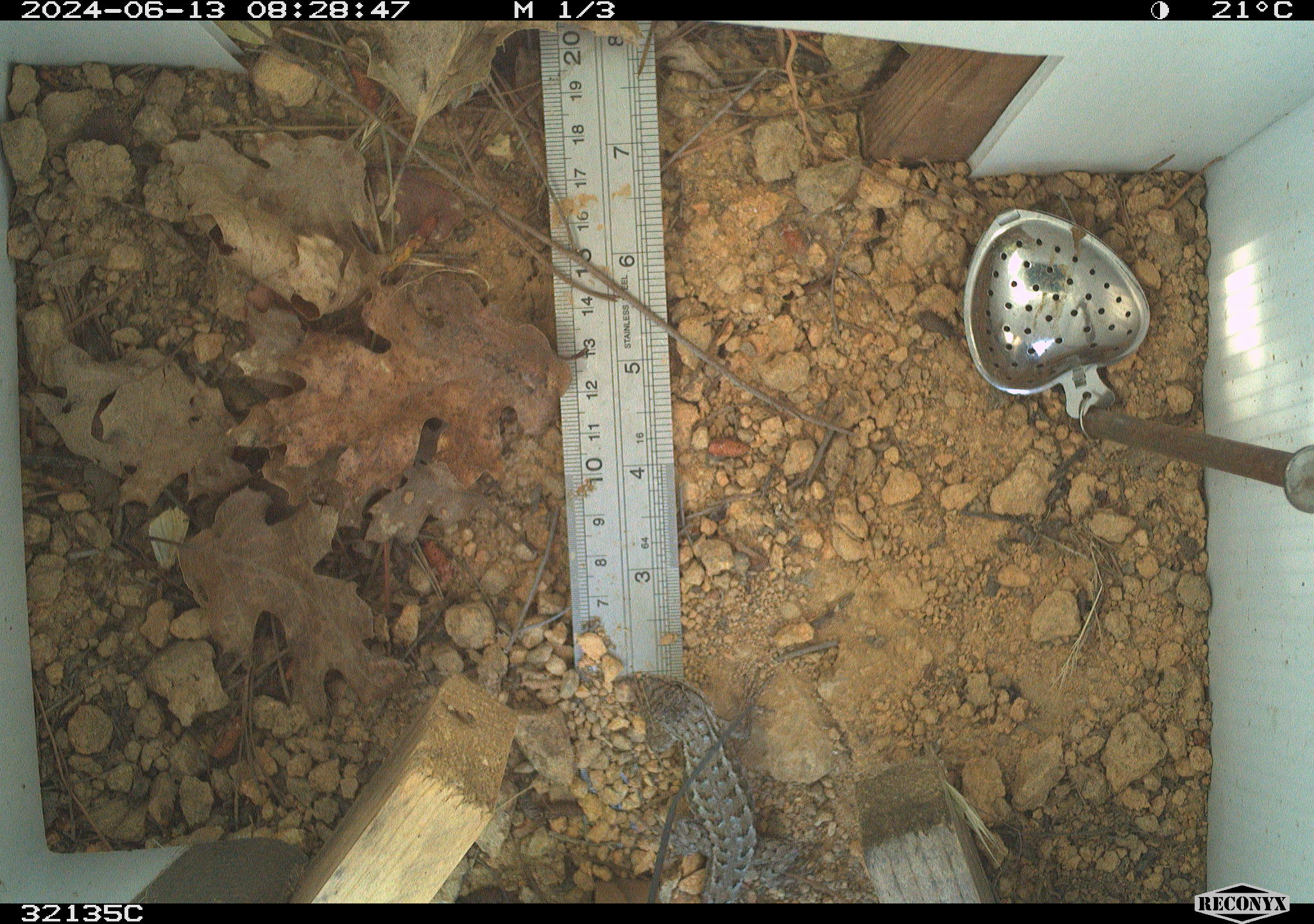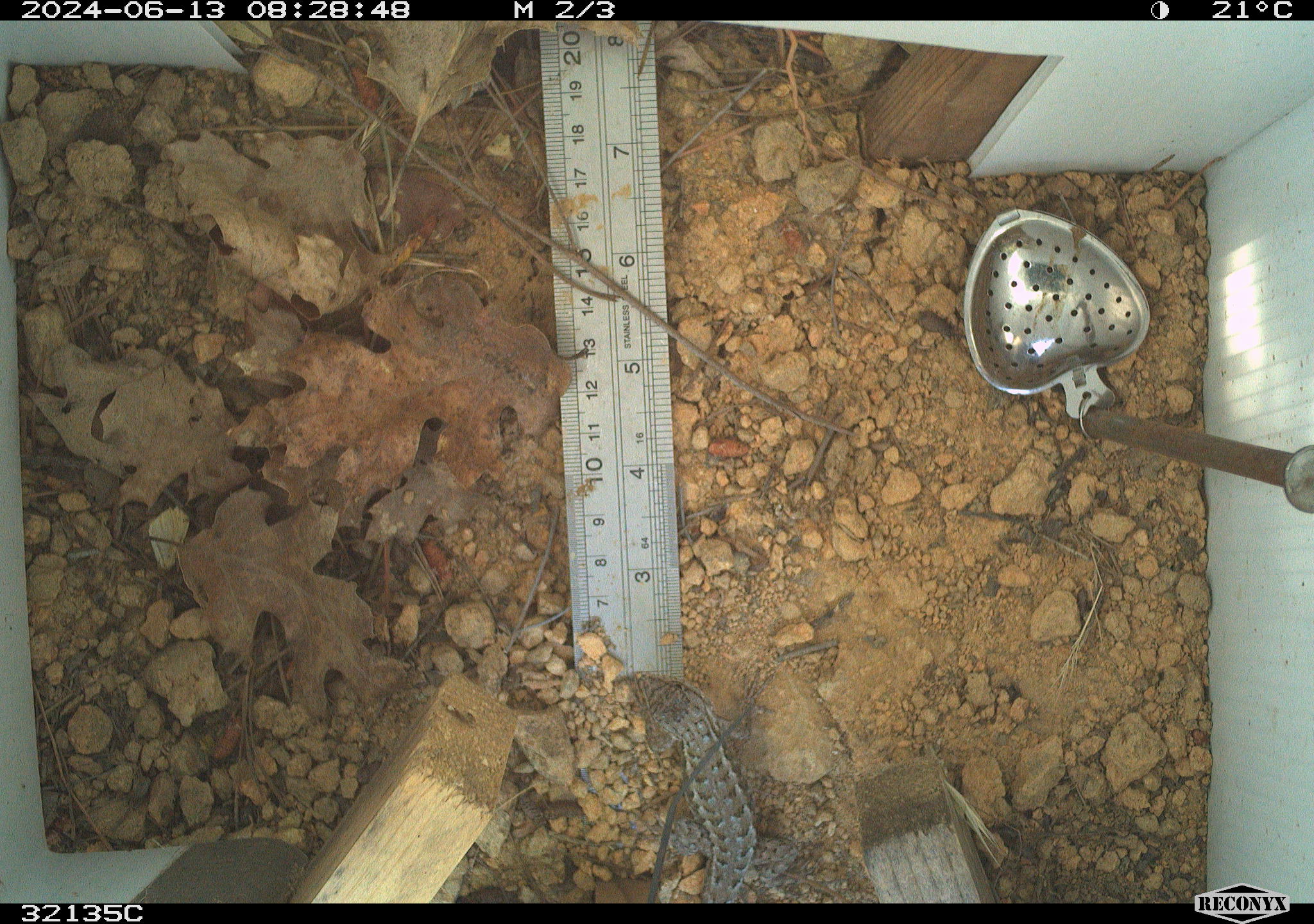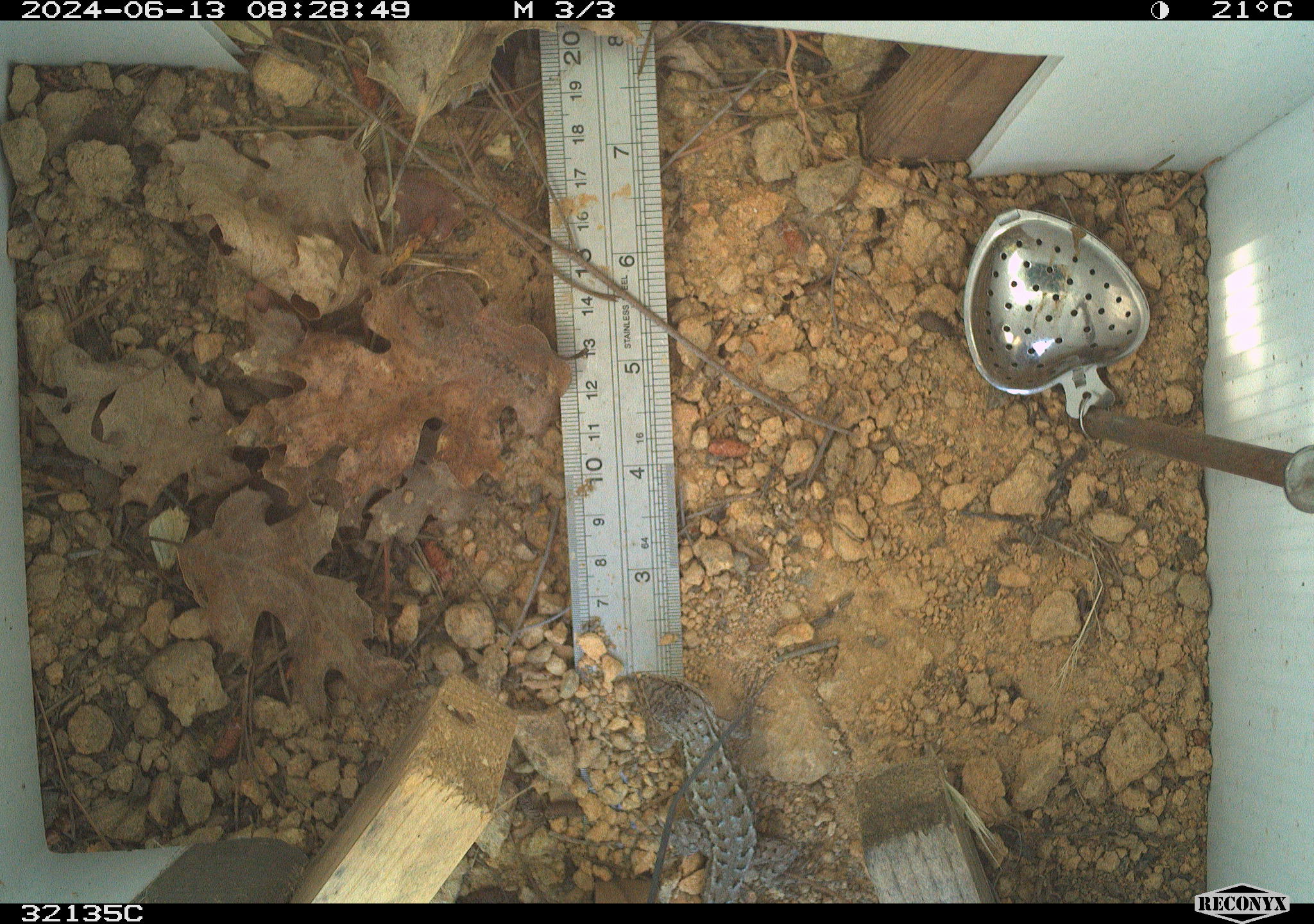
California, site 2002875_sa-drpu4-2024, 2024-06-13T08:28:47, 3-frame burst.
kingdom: Animalia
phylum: Chordata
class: Reptilia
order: Squamata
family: Phrynosomatidae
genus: Sceloporus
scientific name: Sceloporus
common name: spiny lizards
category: sceloporus species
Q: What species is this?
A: Sceloporus species (spiny lizards) (Sceloporus).